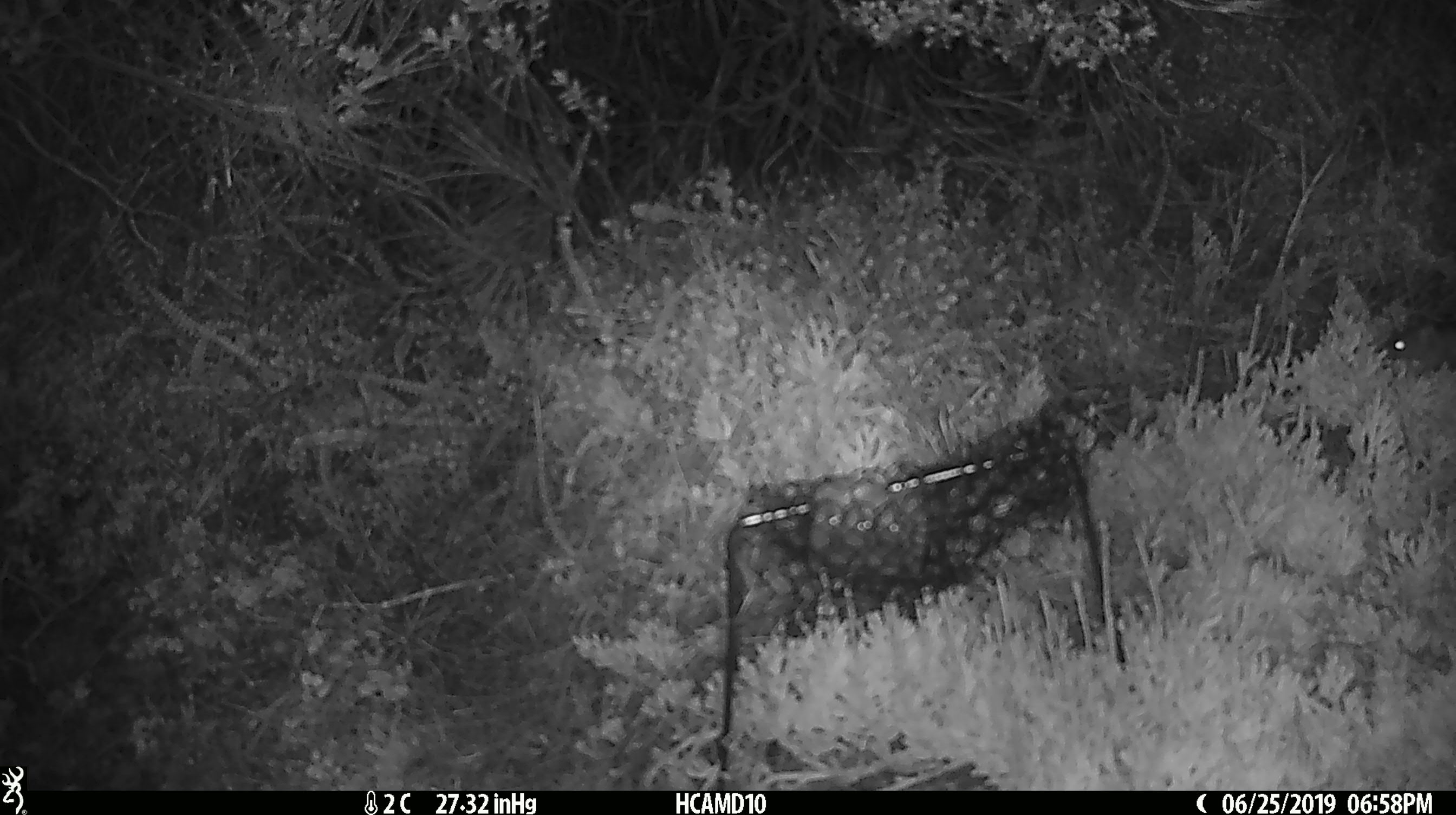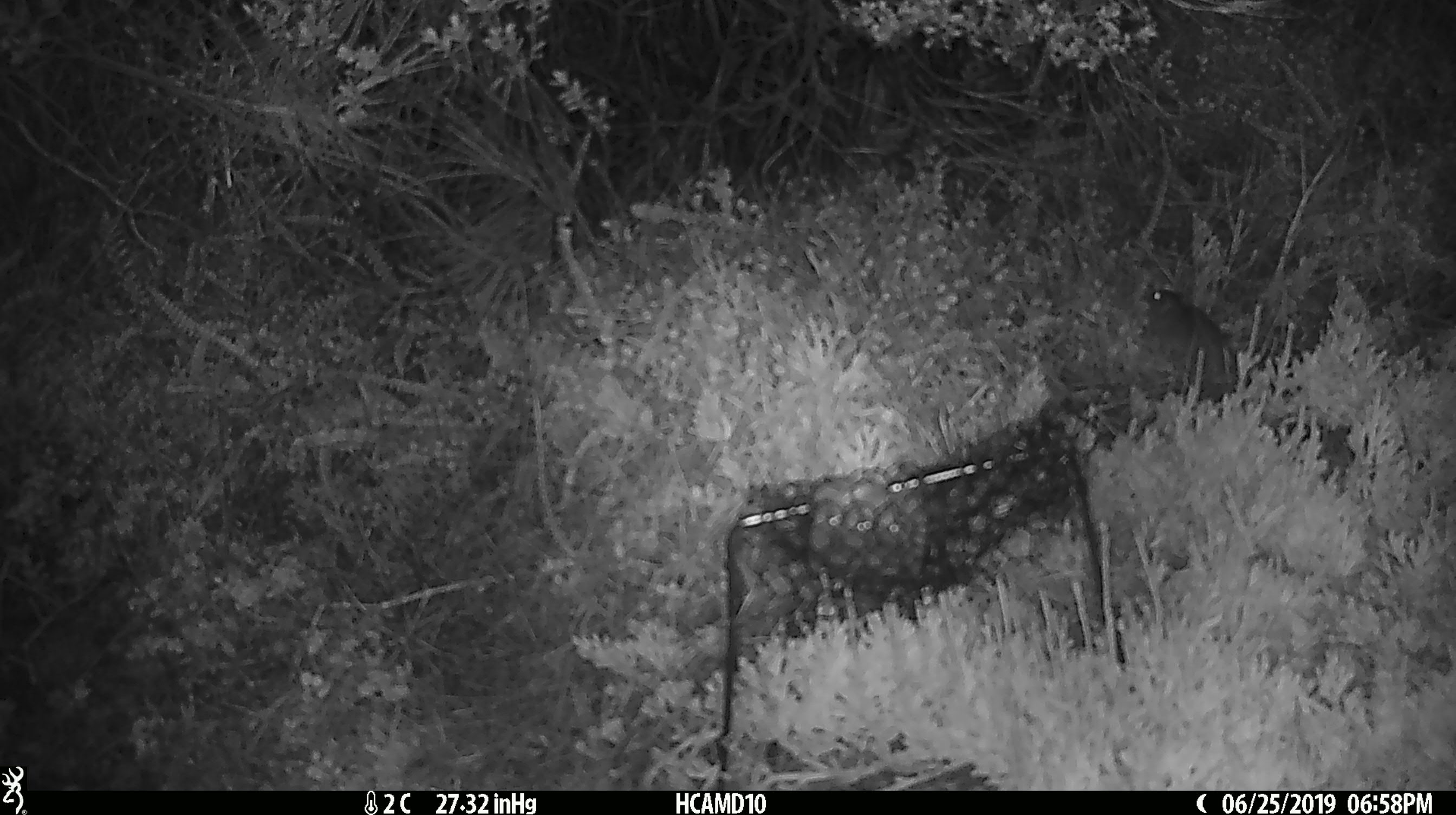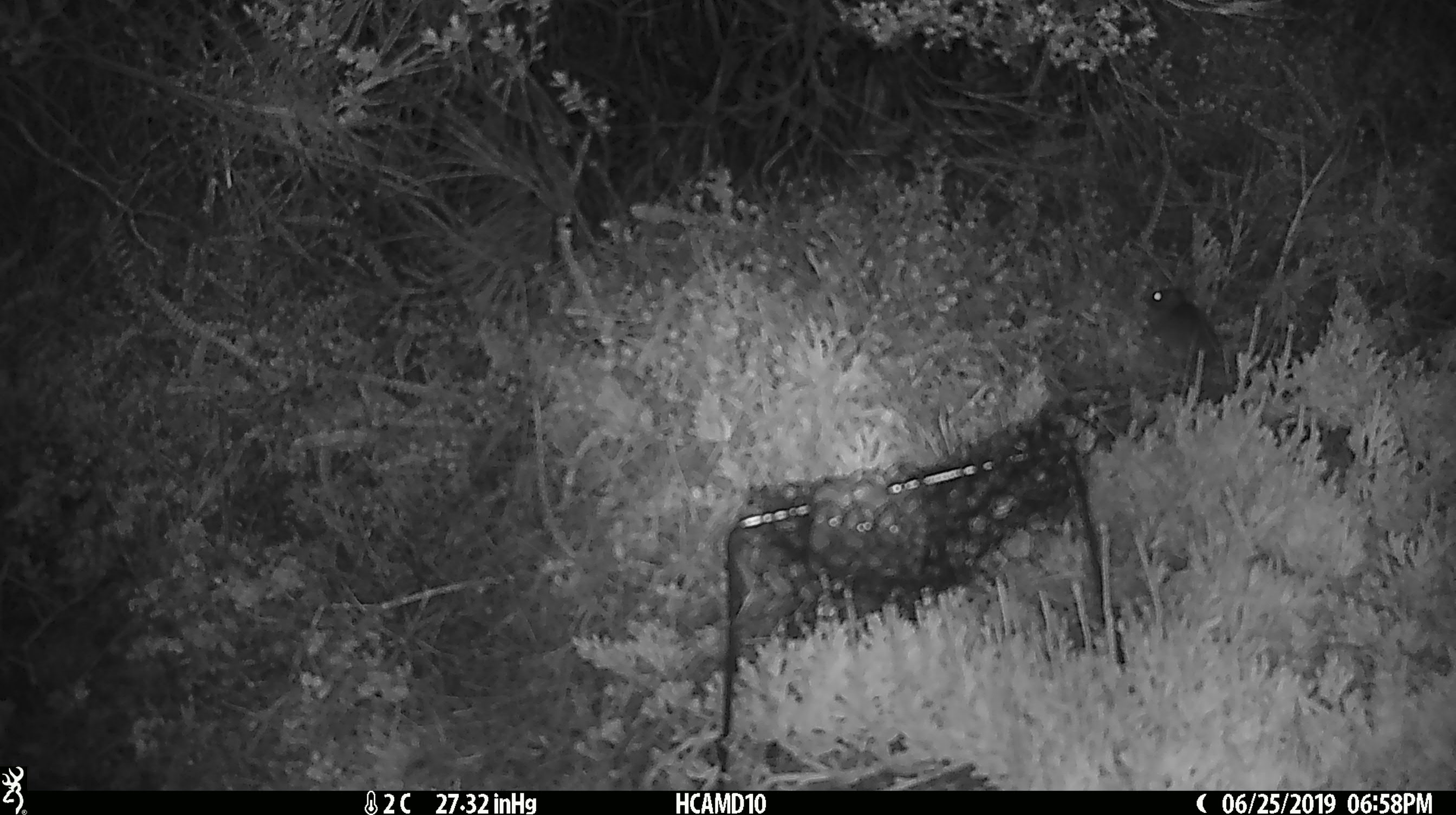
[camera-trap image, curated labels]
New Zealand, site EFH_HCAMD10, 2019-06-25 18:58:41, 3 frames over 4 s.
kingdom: Animalia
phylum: Chordata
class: Mammalia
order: Rodentia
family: Muridae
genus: Mus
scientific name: Mus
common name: mouse